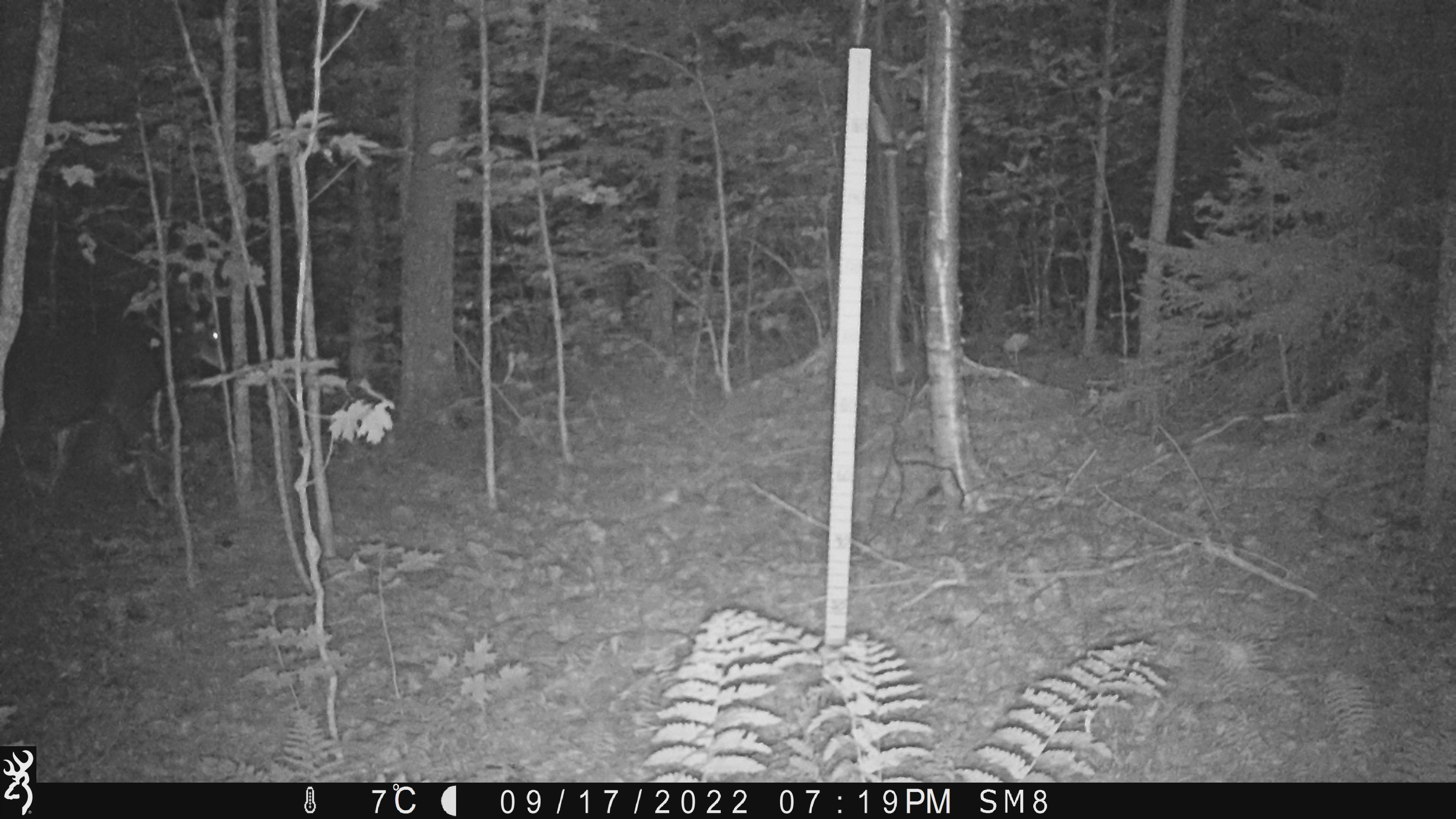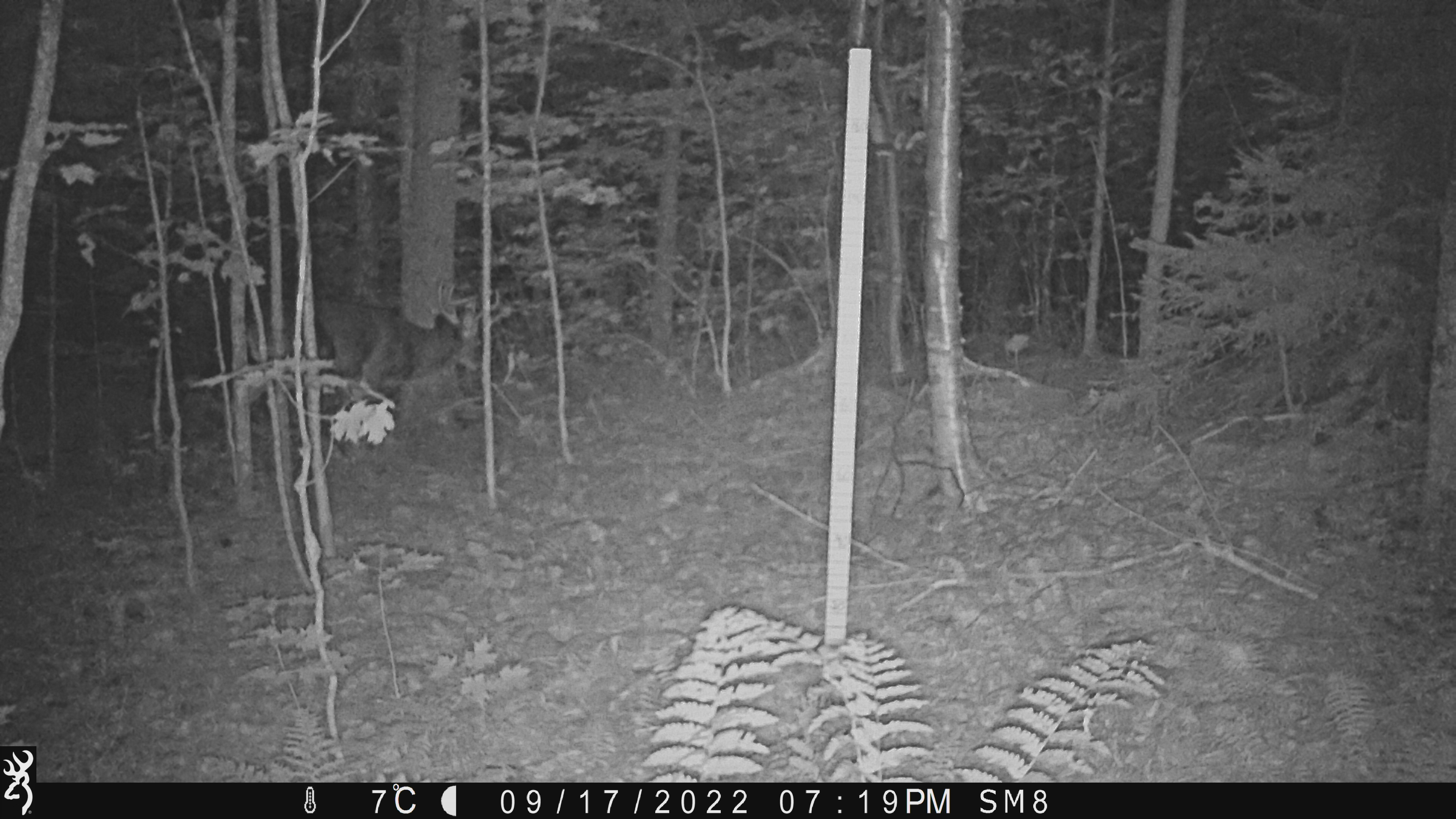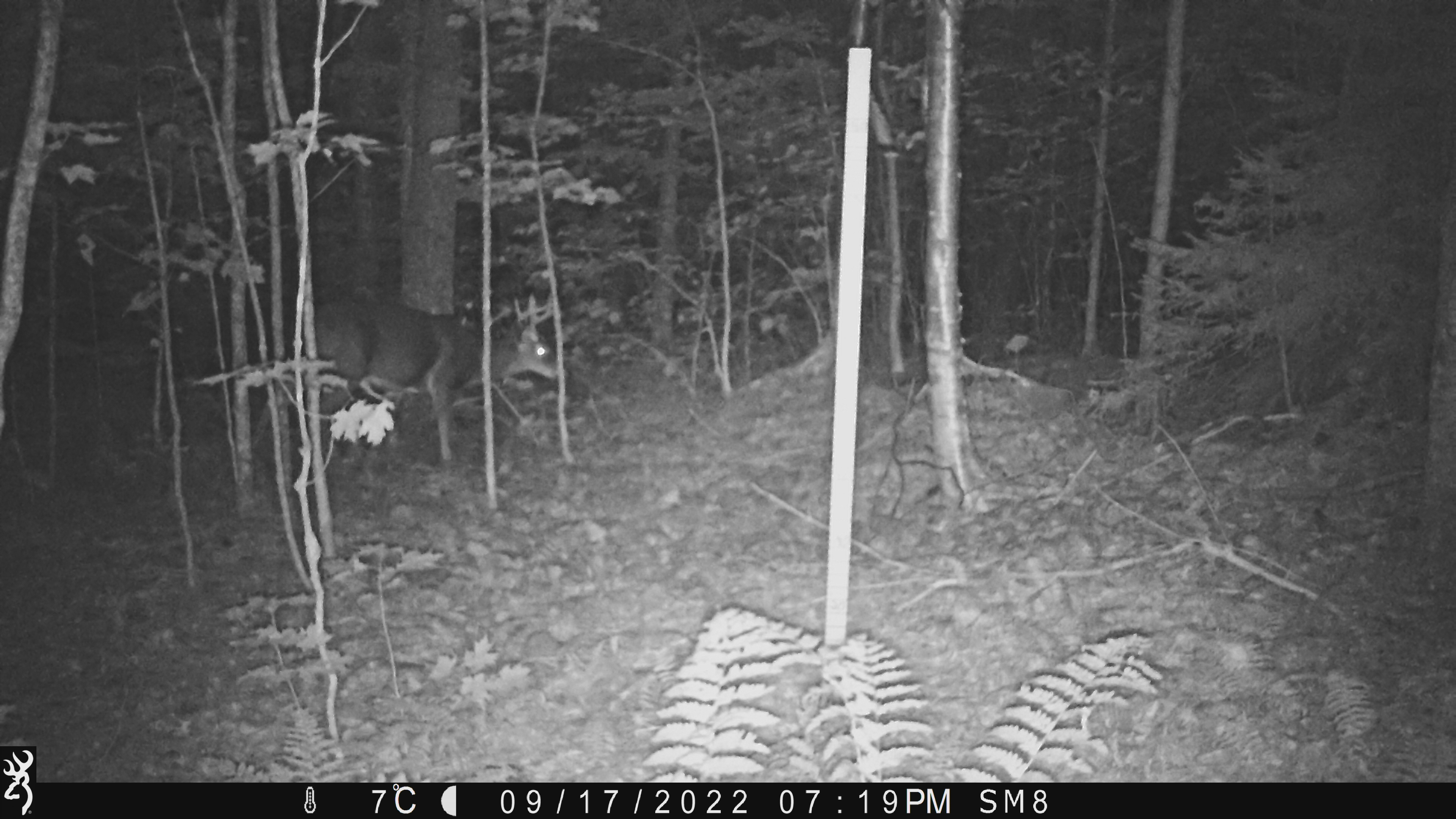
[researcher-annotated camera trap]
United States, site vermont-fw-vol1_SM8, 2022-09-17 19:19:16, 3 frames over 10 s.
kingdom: Animalia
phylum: Chordata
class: Mammalia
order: Artiodactyla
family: Cervidae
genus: Odocoileus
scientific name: Odocoileus virginianus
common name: white-tailed deer